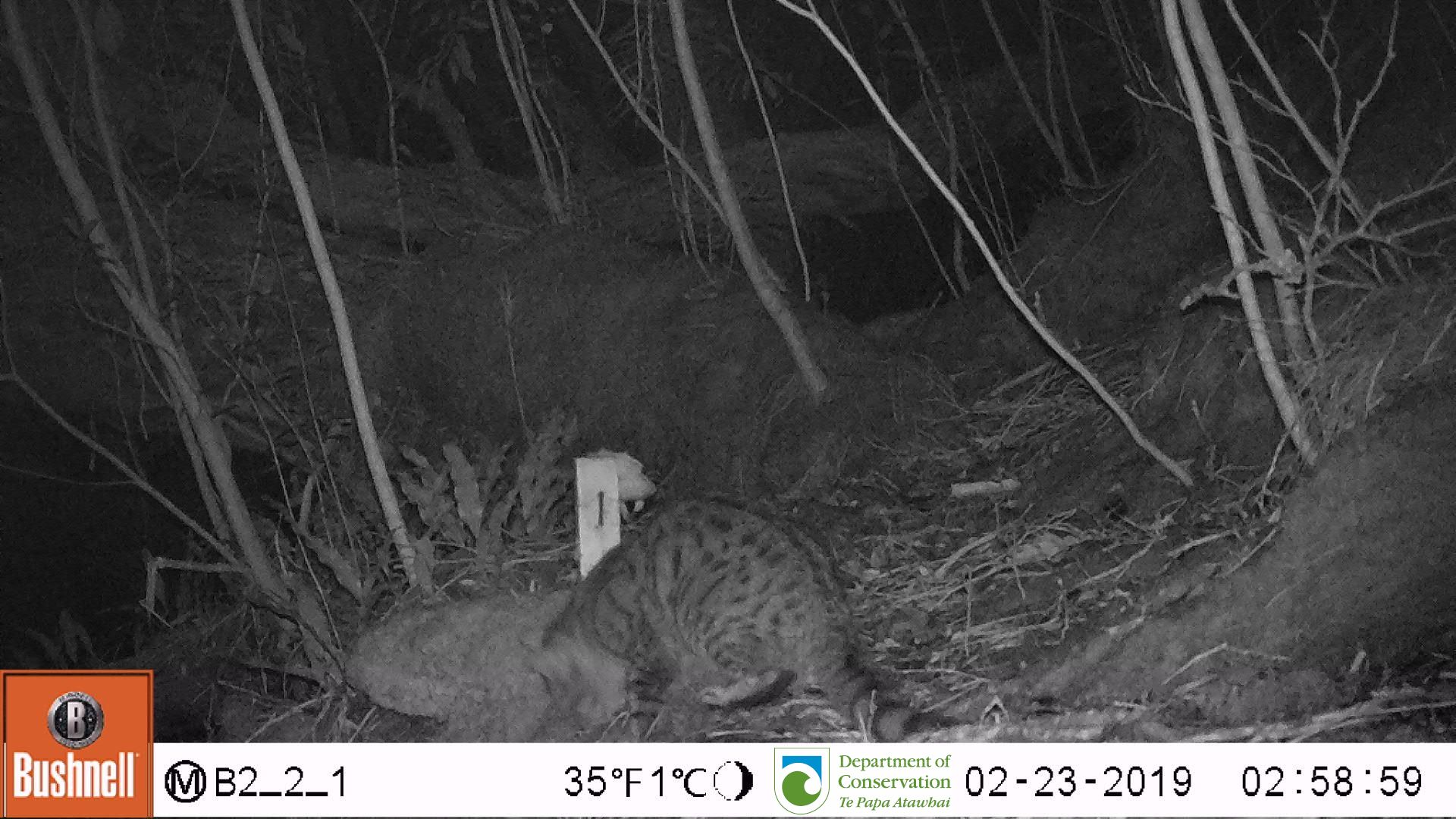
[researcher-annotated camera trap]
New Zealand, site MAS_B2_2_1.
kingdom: Animalia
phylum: Chordata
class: Mammalia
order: Carnivora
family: Felidae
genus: Felis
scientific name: Felis catus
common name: domestic cat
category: cat